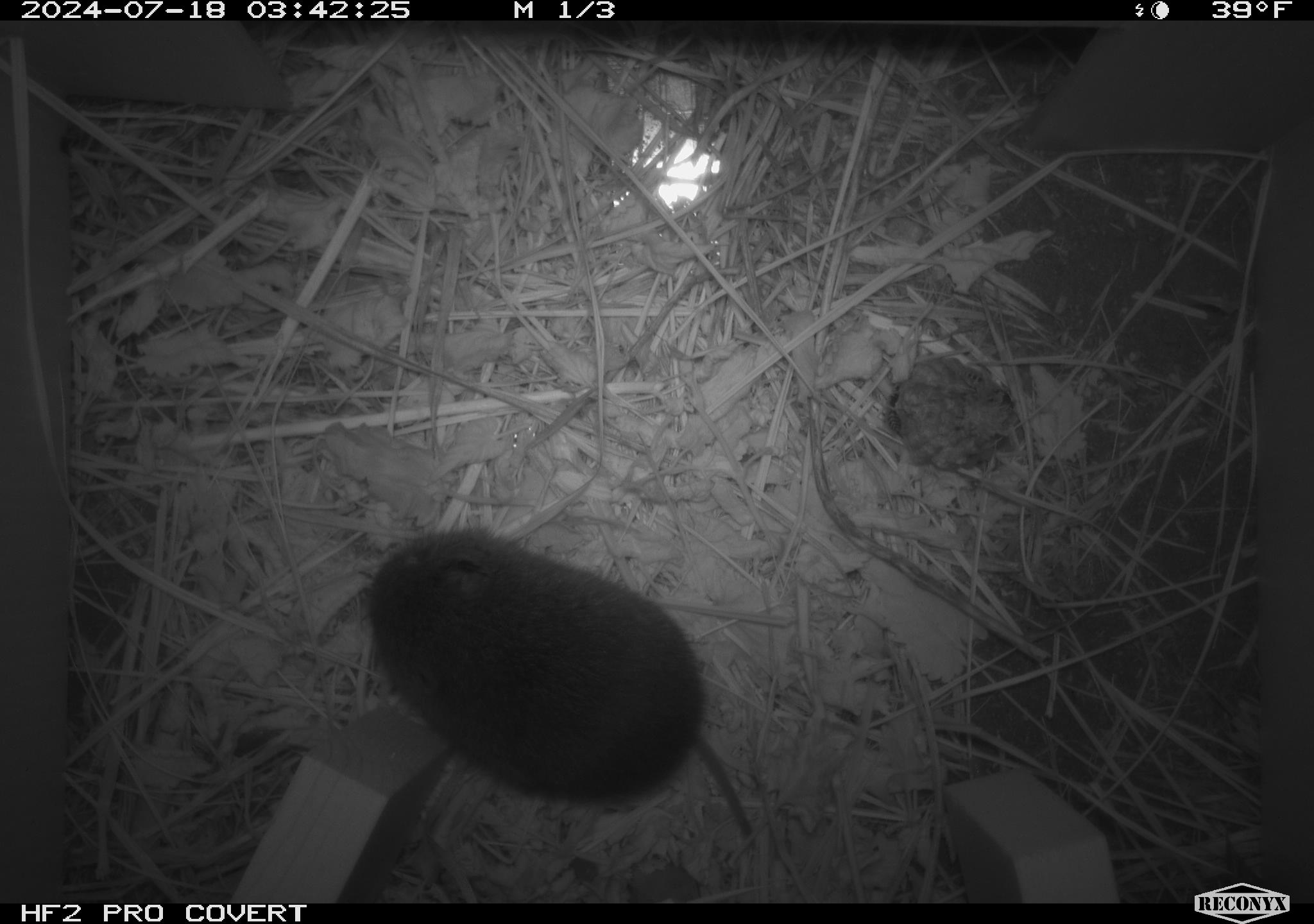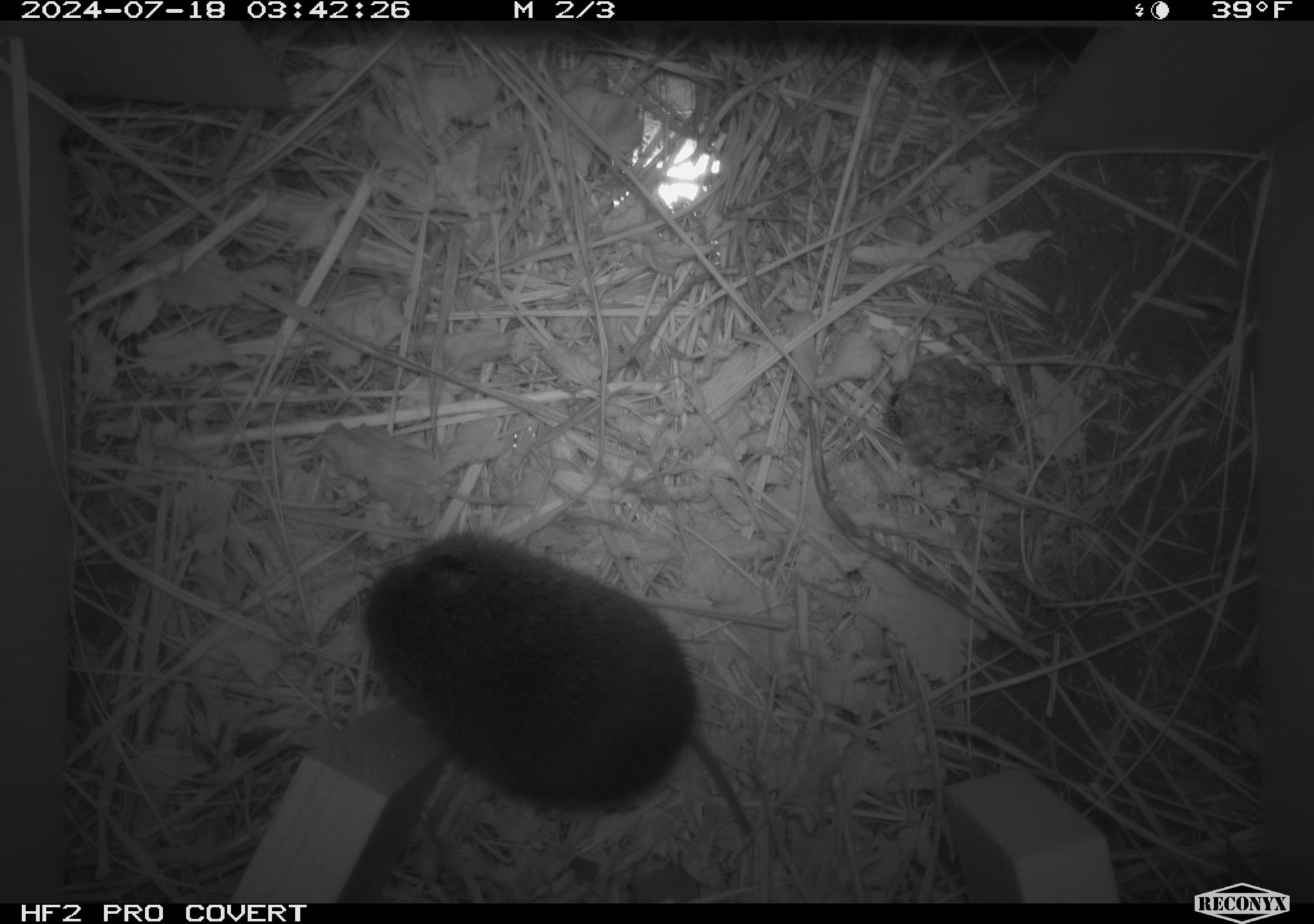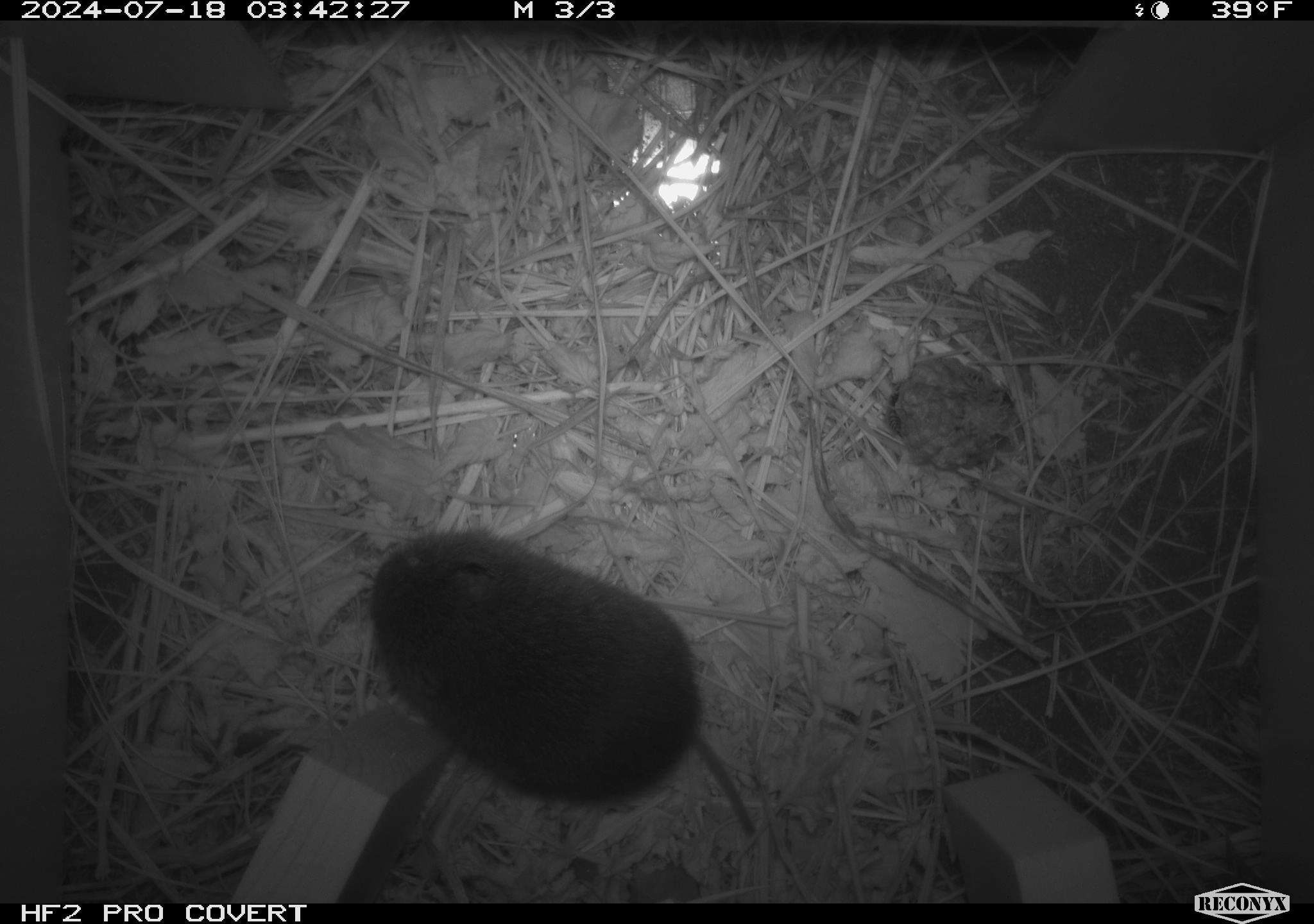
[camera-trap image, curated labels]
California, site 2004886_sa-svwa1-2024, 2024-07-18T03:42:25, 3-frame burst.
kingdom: Animalia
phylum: Chordata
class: Mammalia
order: Rodentia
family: Cricetidae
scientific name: Arvicolinae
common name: voles, lemmings, and muskrats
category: arvicolinae subfamily